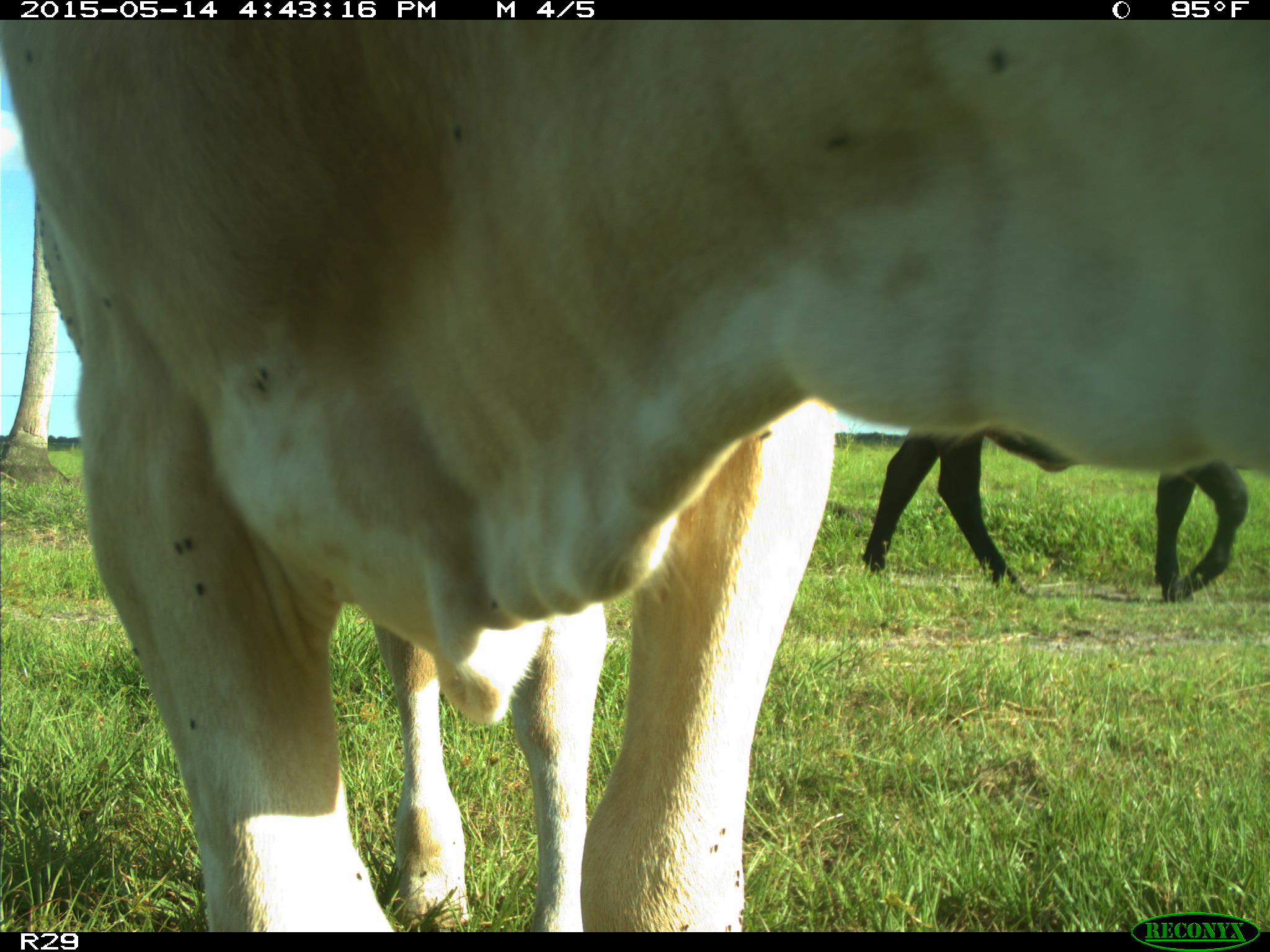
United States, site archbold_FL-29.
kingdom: Animalia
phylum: Chordata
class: Mammalia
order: Artiodactyla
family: Bovidae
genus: Bos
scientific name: Bos taurus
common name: domestic cow